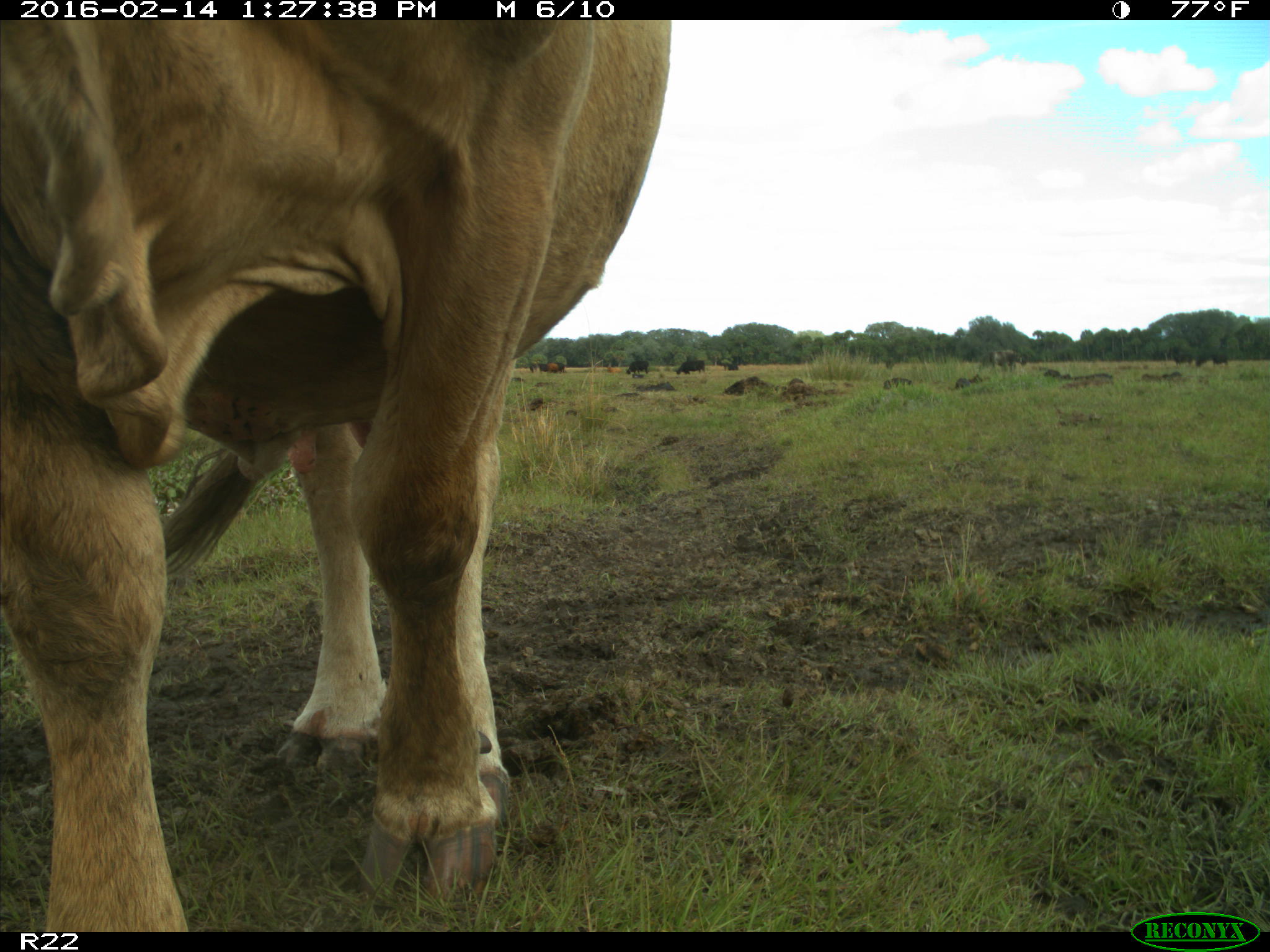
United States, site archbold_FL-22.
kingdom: Animalia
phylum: Chordata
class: Mammalia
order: Artiodactyla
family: Bovidae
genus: Bos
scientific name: Bos taurus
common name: domestic cow